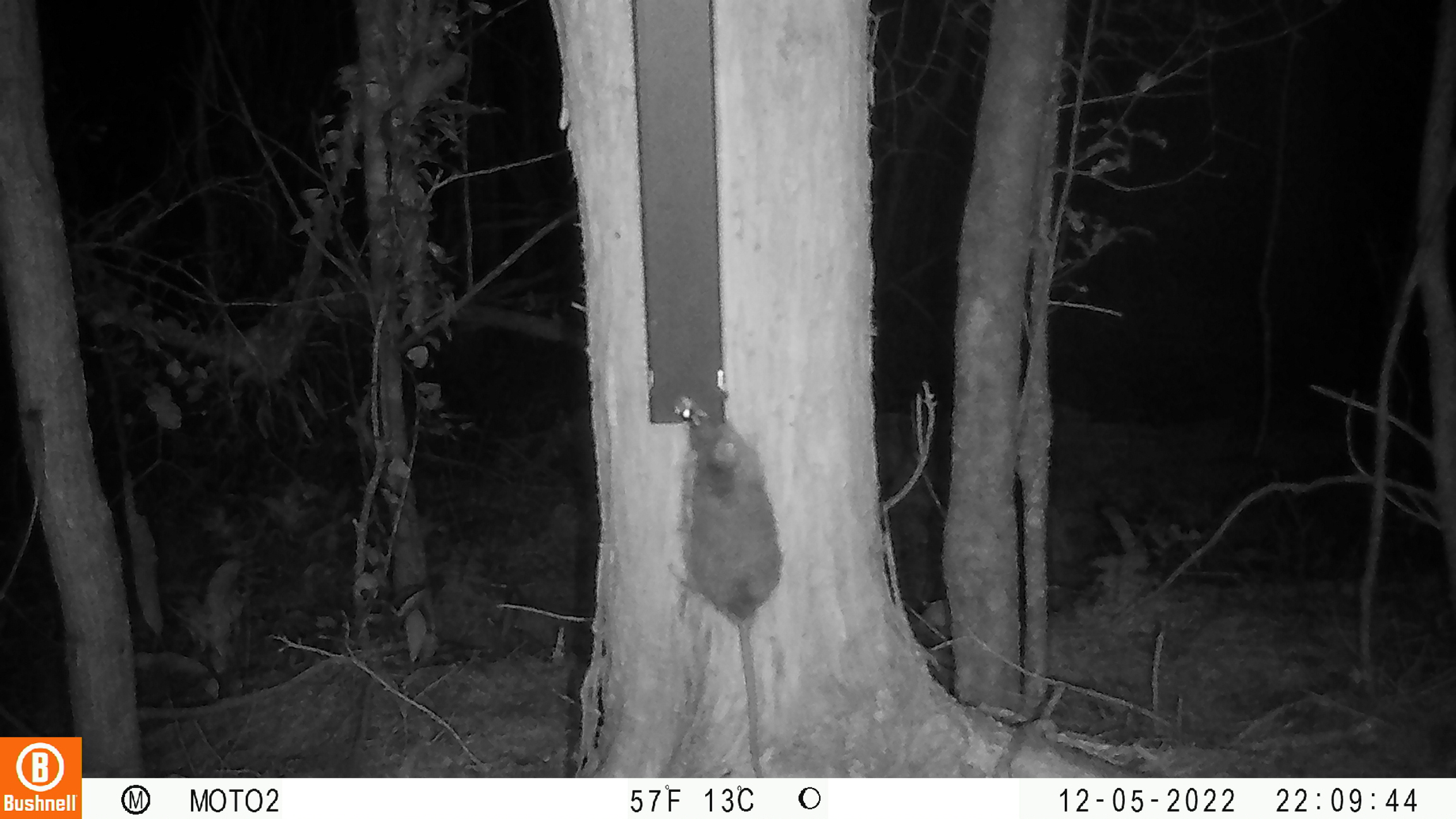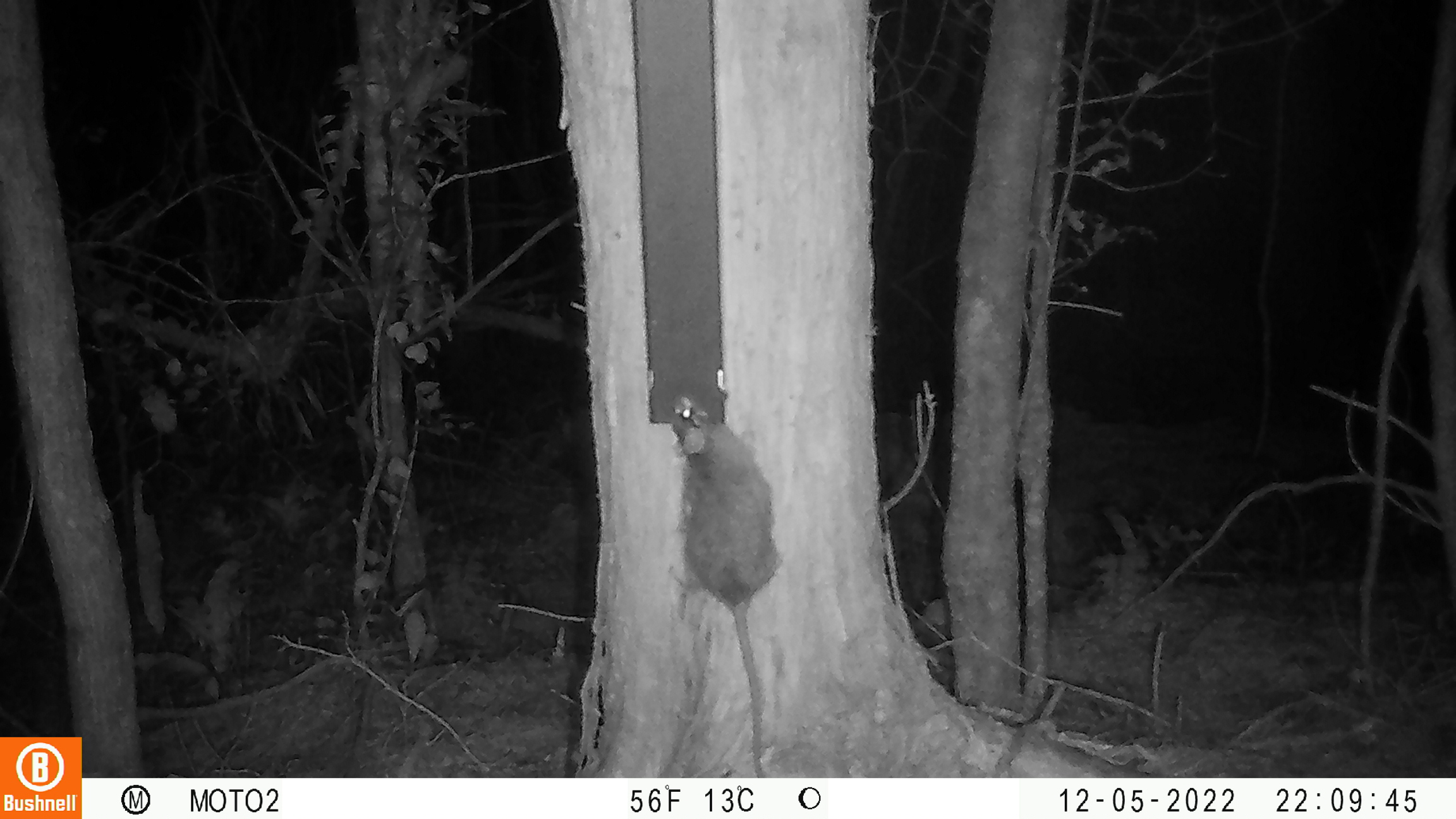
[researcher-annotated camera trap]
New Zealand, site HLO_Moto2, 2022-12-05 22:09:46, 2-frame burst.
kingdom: Animalia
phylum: Chordata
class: Mammalia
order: Rodentia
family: Muridae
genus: Rattus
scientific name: Rattus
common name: rat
Rat (Rattus).